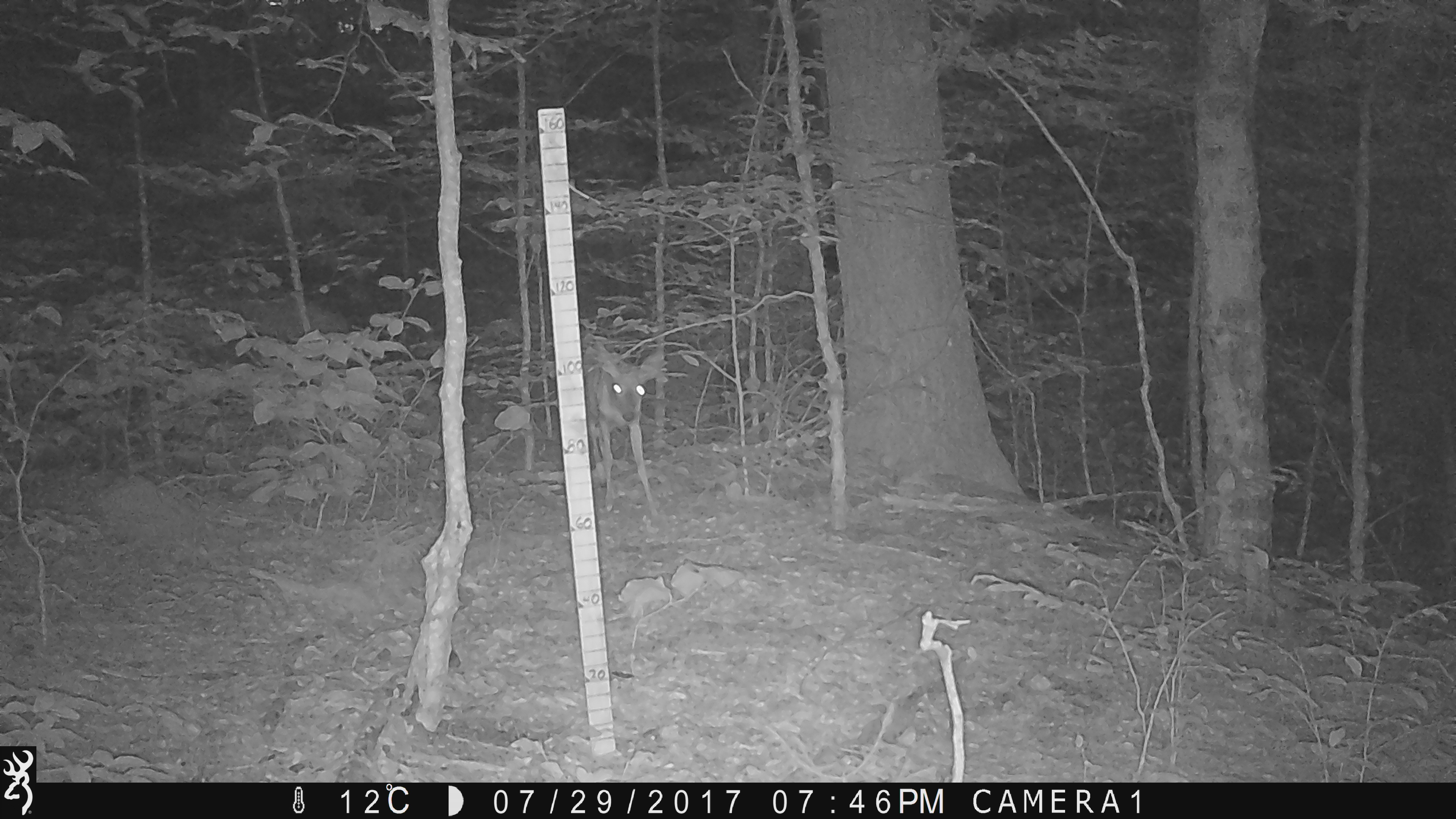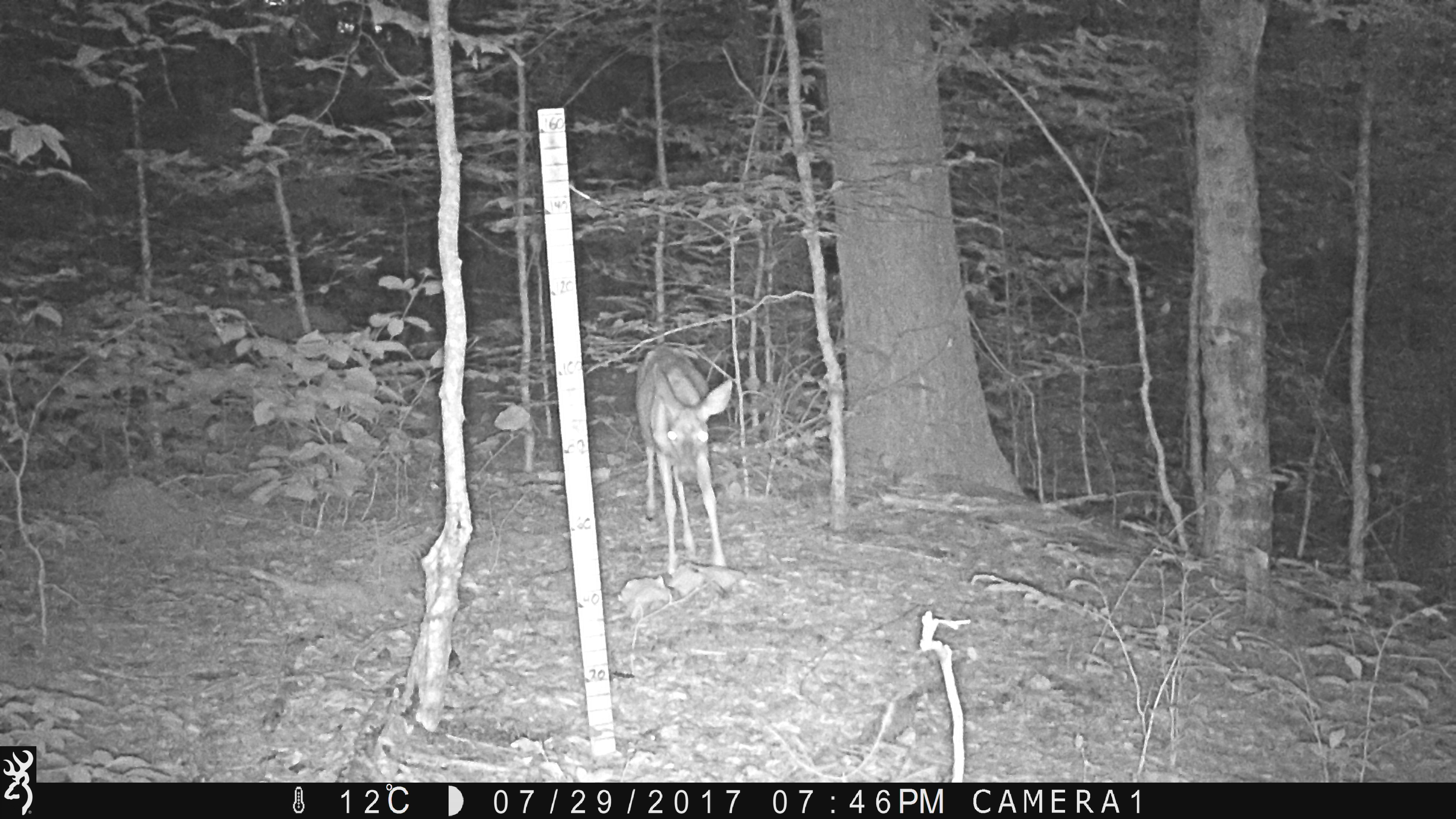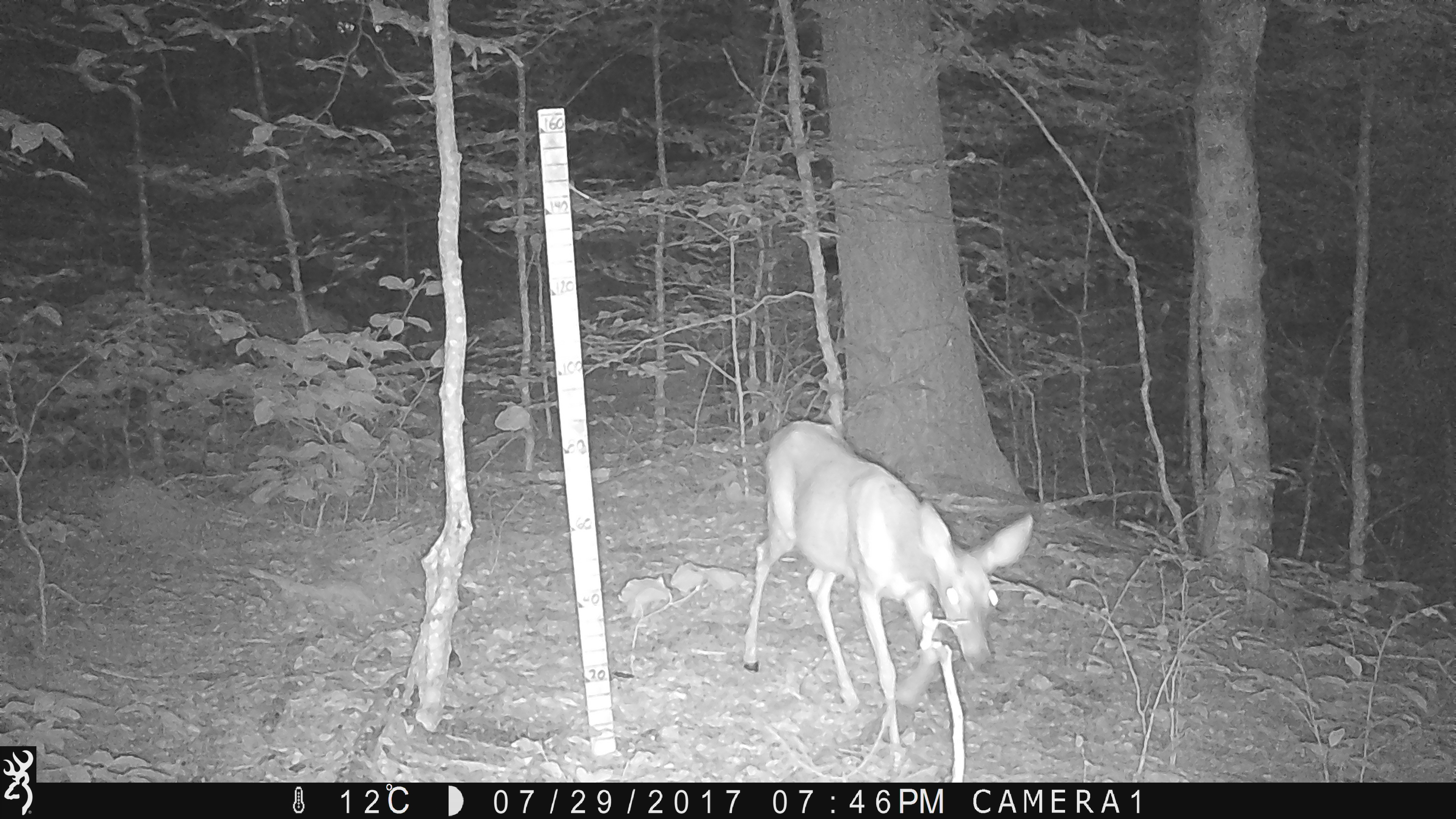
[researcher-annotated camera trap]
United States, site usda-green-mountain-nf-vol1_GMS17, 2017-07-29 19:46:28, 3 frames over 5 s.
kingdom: Animalia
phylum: Chordata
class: Mammalia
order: Artiodactyla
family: Cervidae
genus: Odocoileus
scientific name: Odocoileus virginianus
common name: white-tailed deer